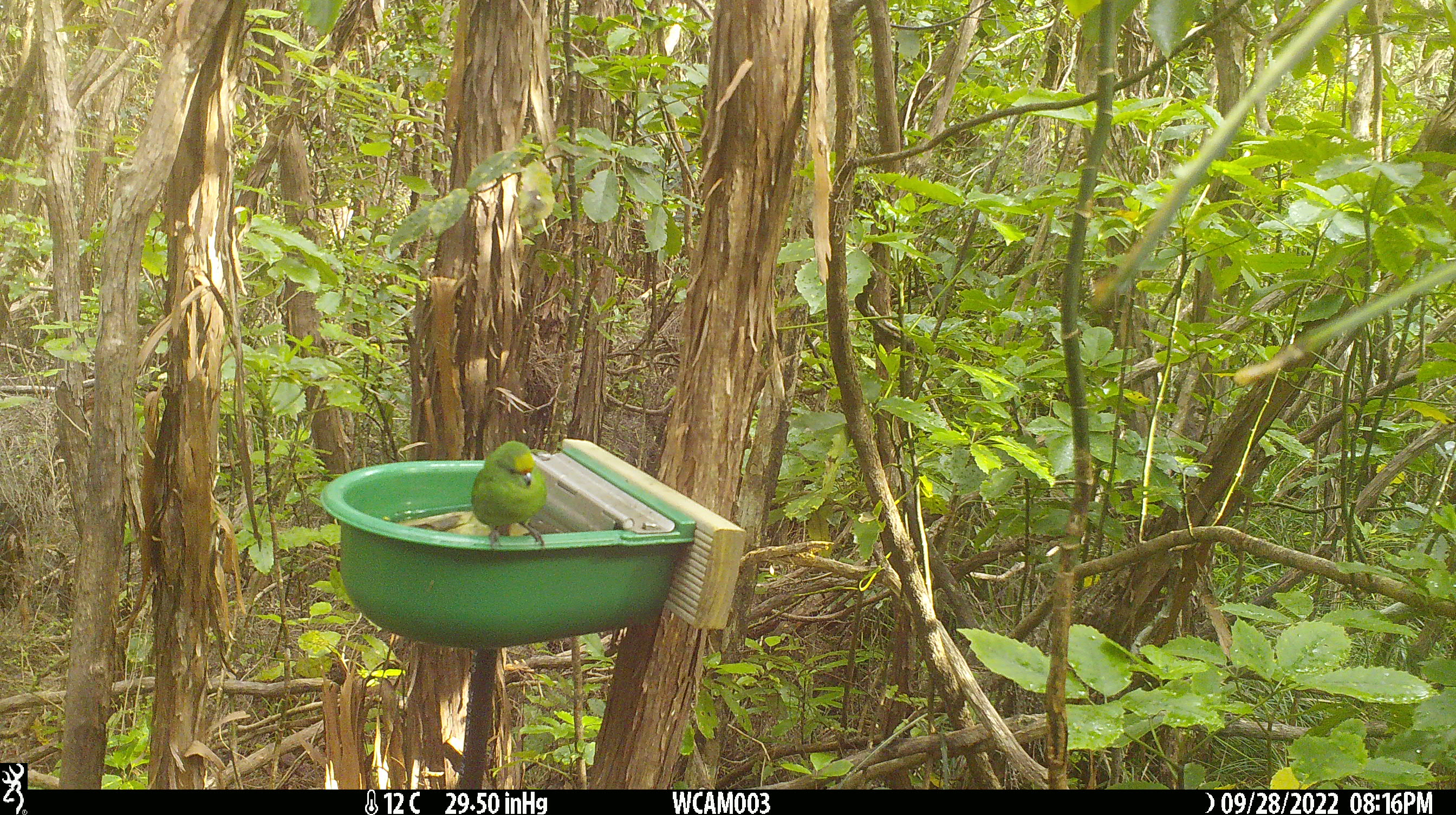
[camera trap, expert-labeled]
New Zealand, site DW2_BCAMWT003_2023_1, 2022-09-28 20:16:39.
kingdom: Animalia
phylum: Chordata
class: Aves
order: Psittaciformes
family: Psittaculidae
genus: Cyanoramphus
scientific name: Cyanoramphus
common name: parakeet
Parakeet (Cyanoramphus).